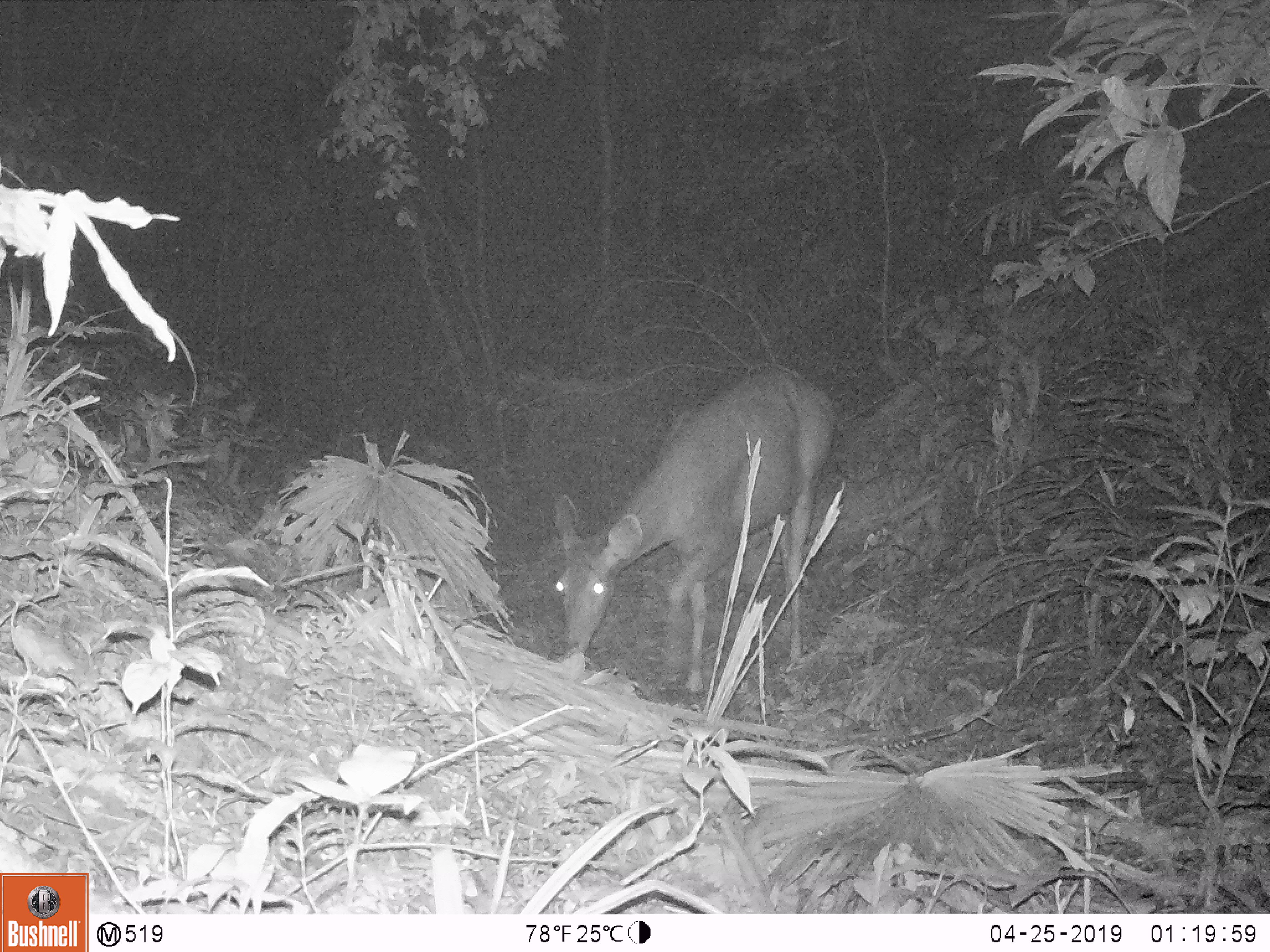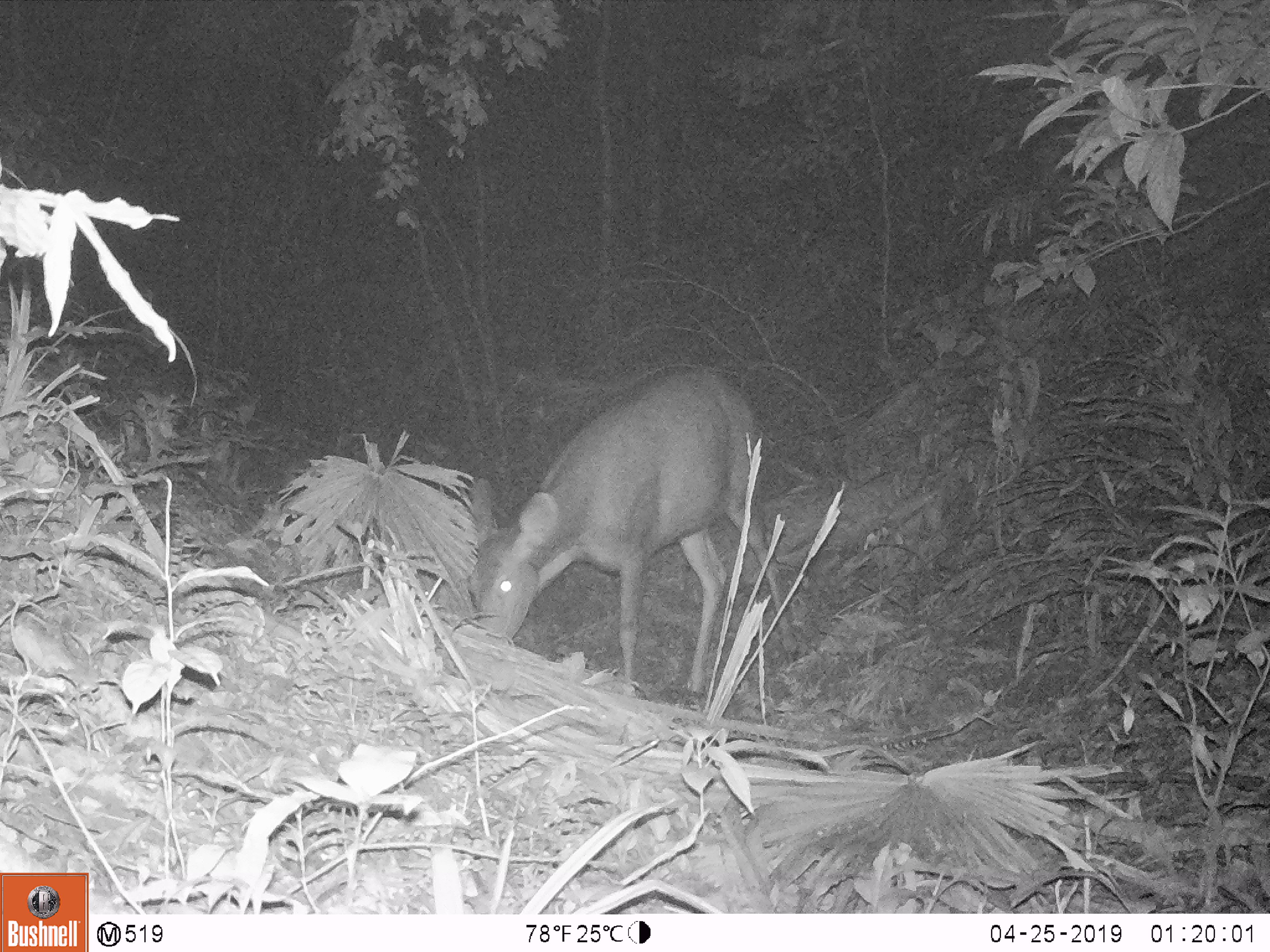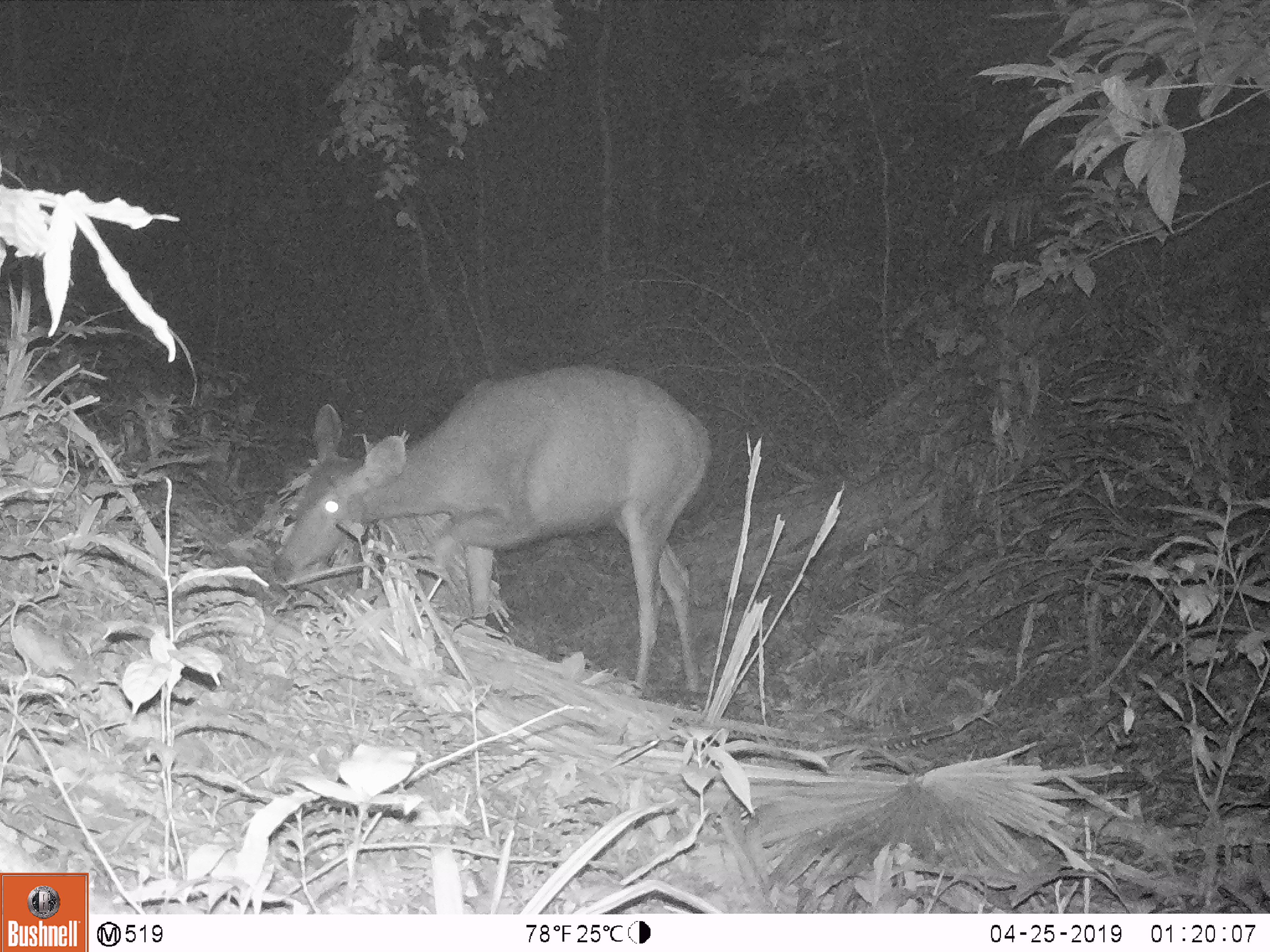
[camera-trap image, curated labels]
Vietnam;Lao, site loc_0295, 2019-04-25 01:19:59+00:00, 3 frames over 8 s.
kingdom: Animalia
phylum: Chordata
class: Mammalia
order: Artiodactyla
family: Cervidae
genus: Rusa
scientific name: Rusa unicolor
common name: sambar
Sambar (Rusa unicolor). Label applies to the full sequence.